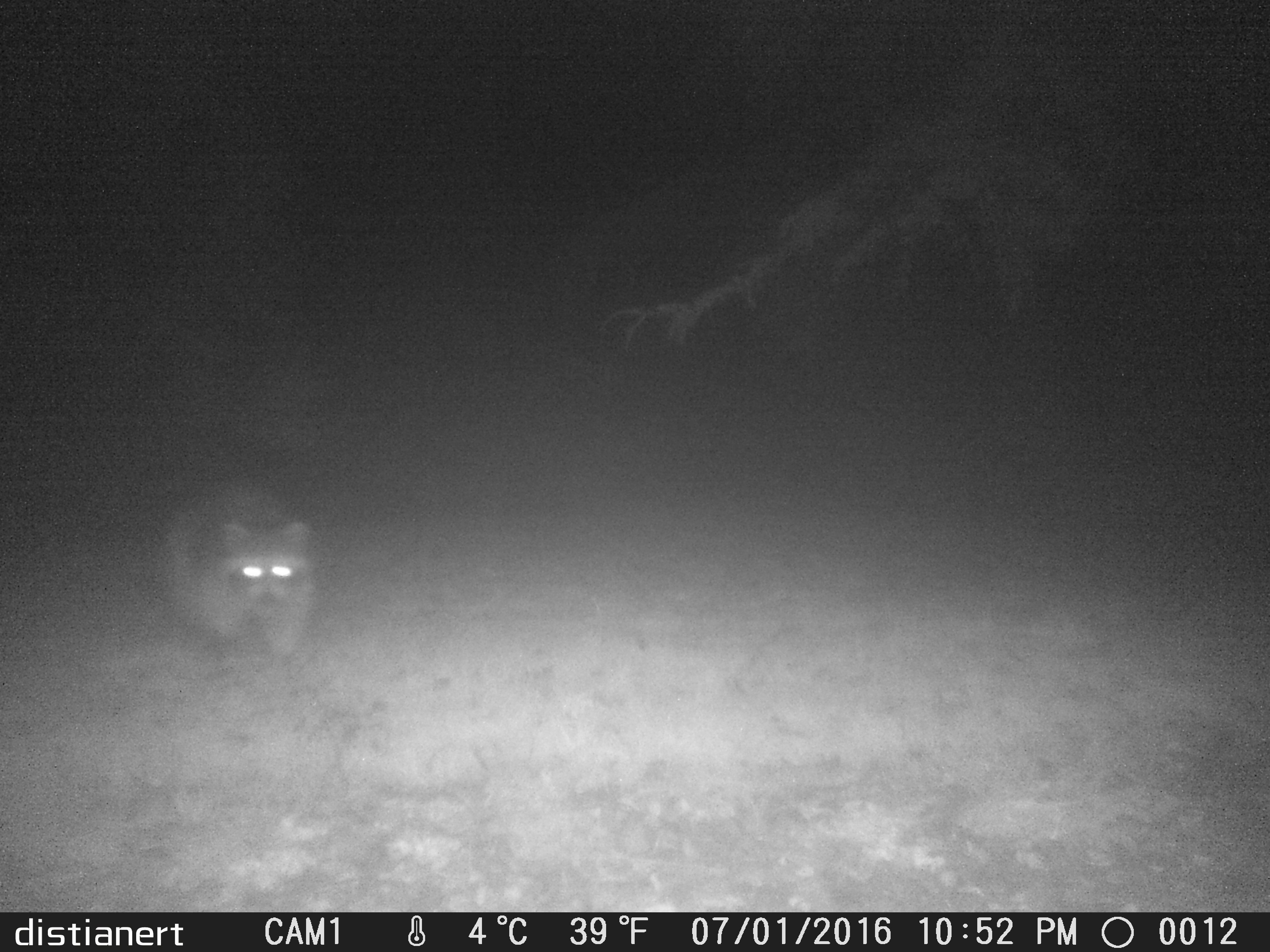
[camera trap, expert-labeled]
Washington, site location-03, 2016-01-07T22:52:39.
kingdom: Animalia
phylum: Chordata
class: Mammalia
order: Carnivora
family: Procyonidae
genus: Procyon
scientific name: Procyon lotor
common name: common raccoon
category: raccoon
Raccoon (common raccoon) (Procyon lotor).